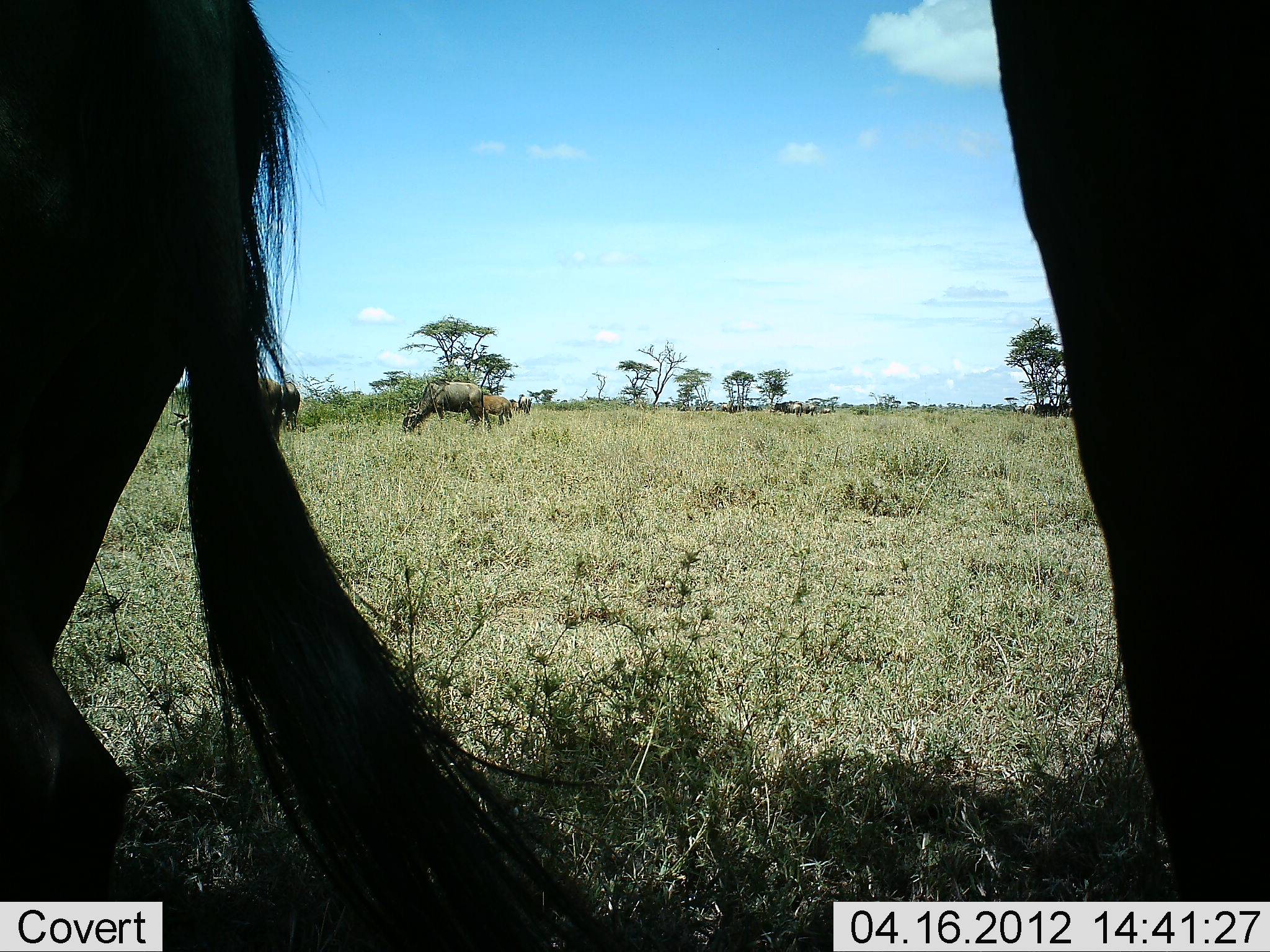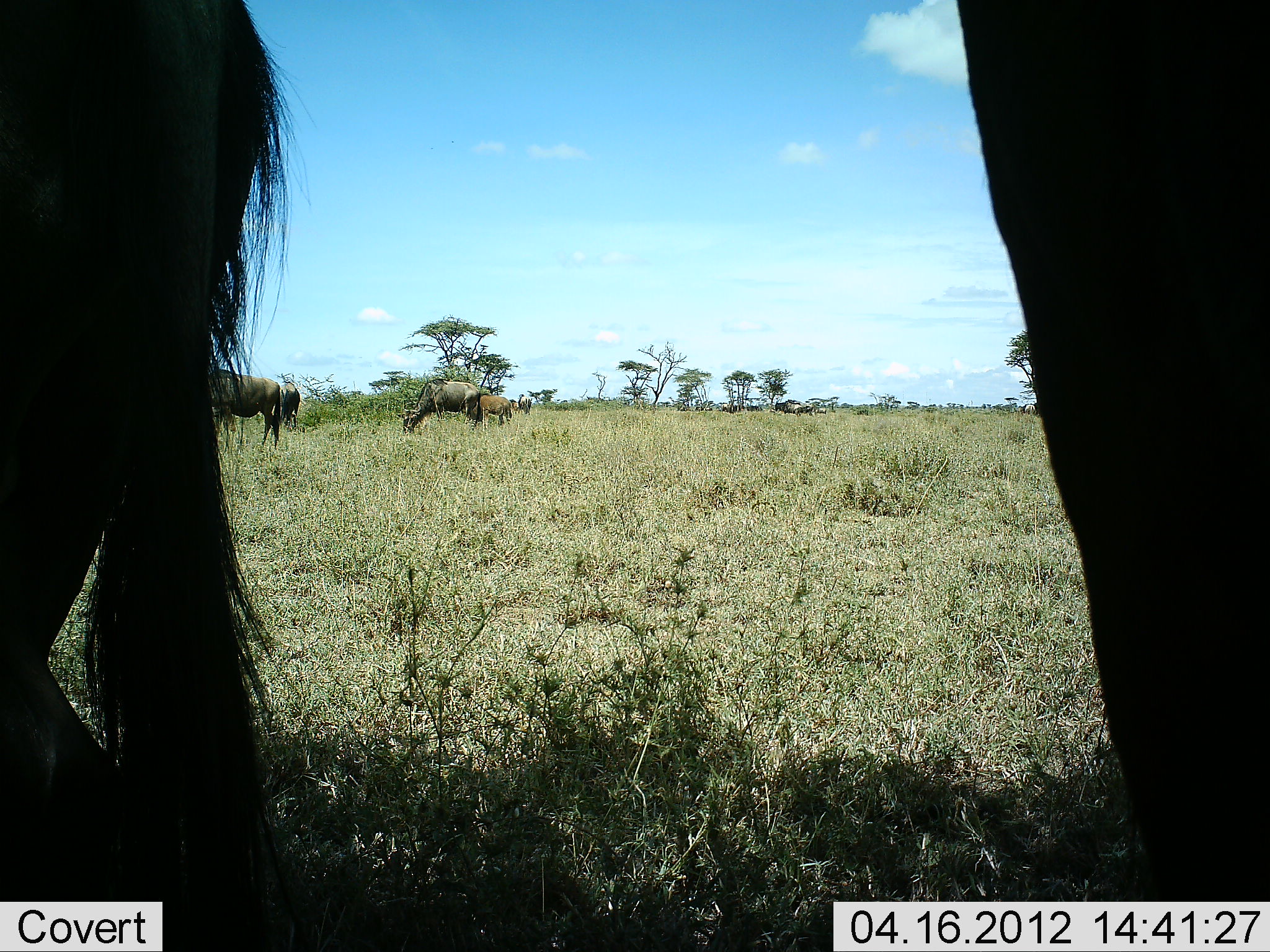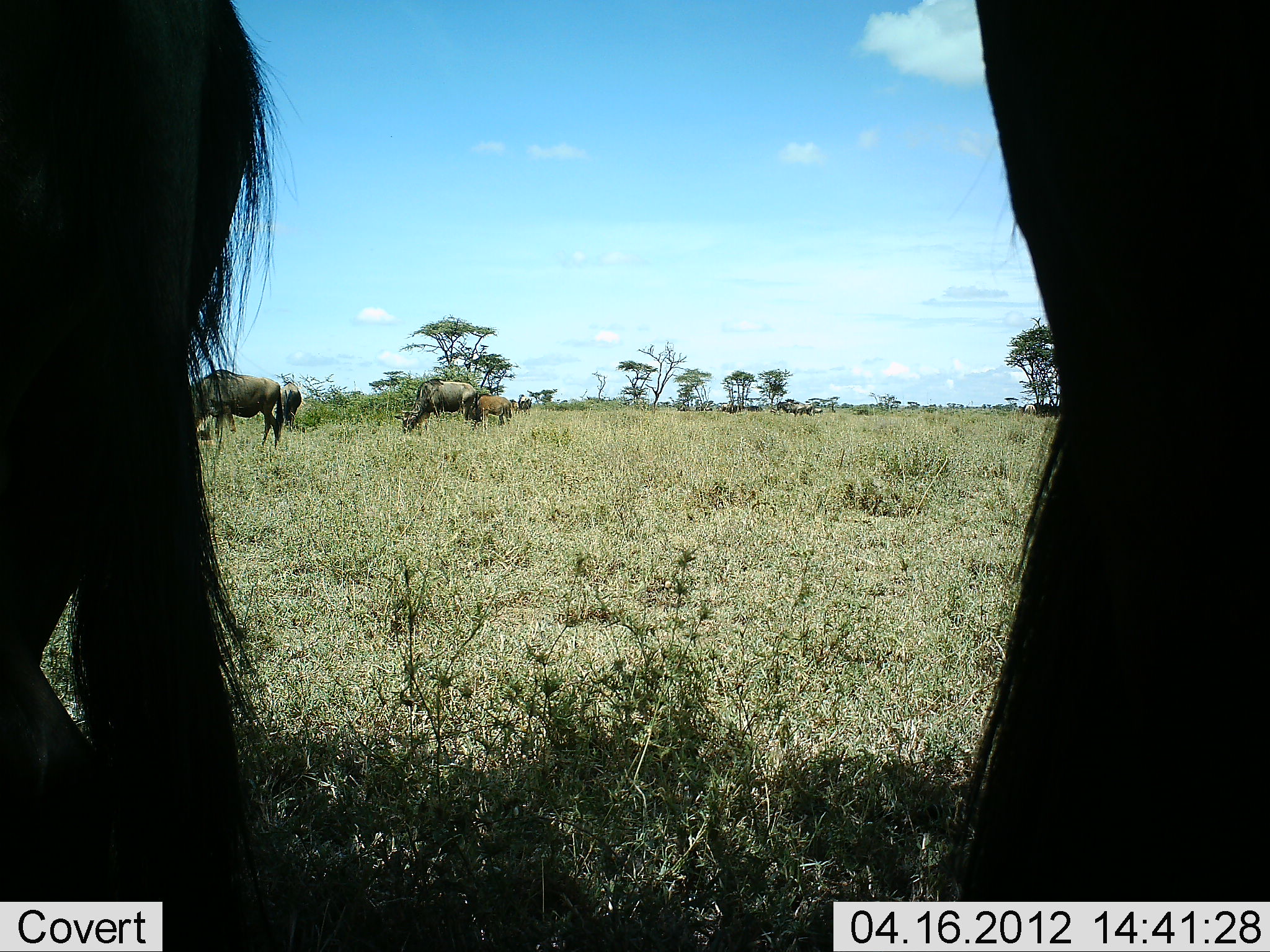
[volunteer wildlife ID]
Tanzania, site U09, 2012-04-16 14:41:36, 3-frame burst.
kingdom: Animalia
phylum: Chordata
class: Mammalia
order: Artiodactyla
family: Bovidae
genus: Connochaetes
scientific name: Connochaetes taurinus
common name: blue wildebeest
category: wildebeest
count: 11-50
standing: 72%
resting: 11%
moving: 28%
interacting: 11%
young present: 22%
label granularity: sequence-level